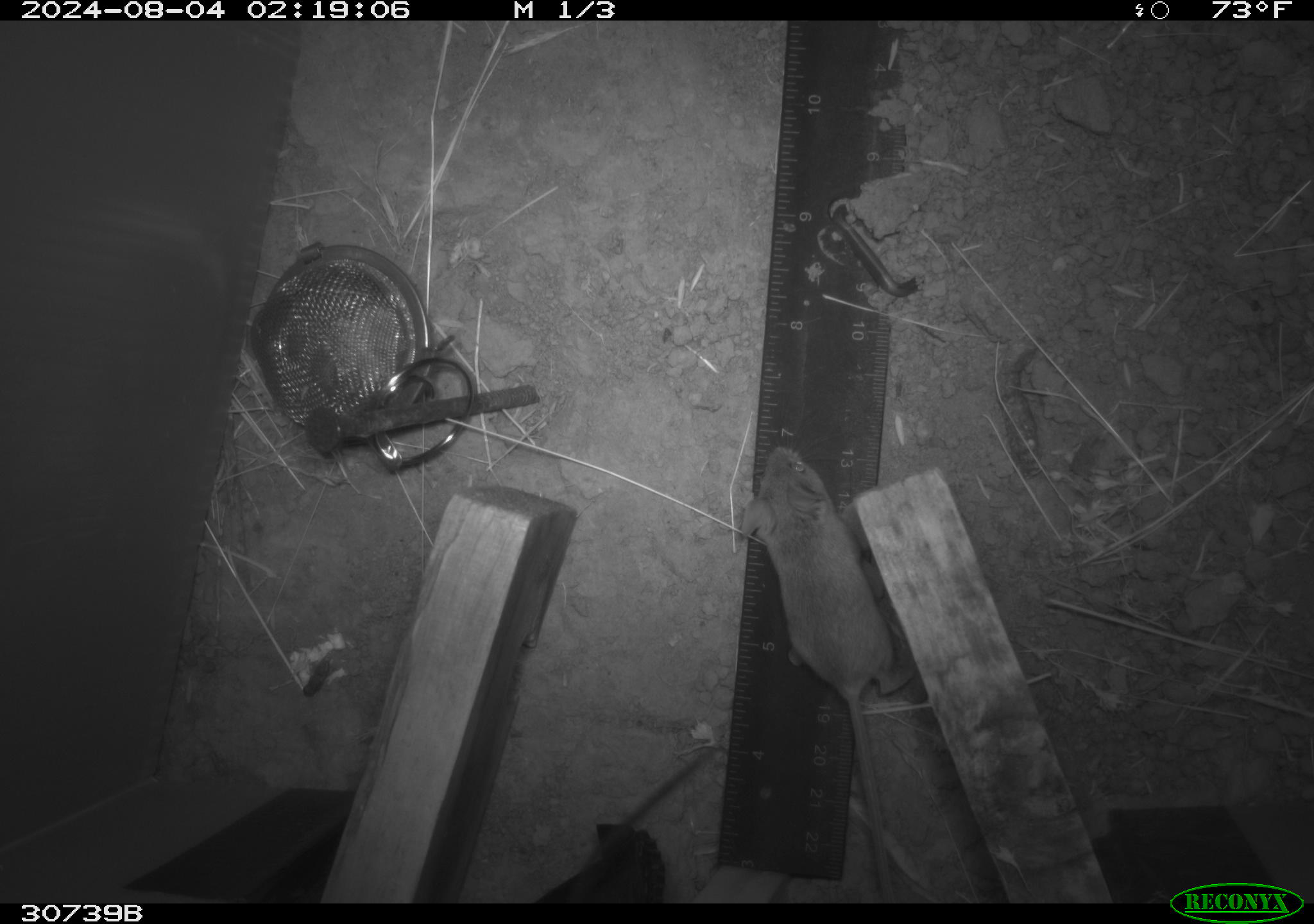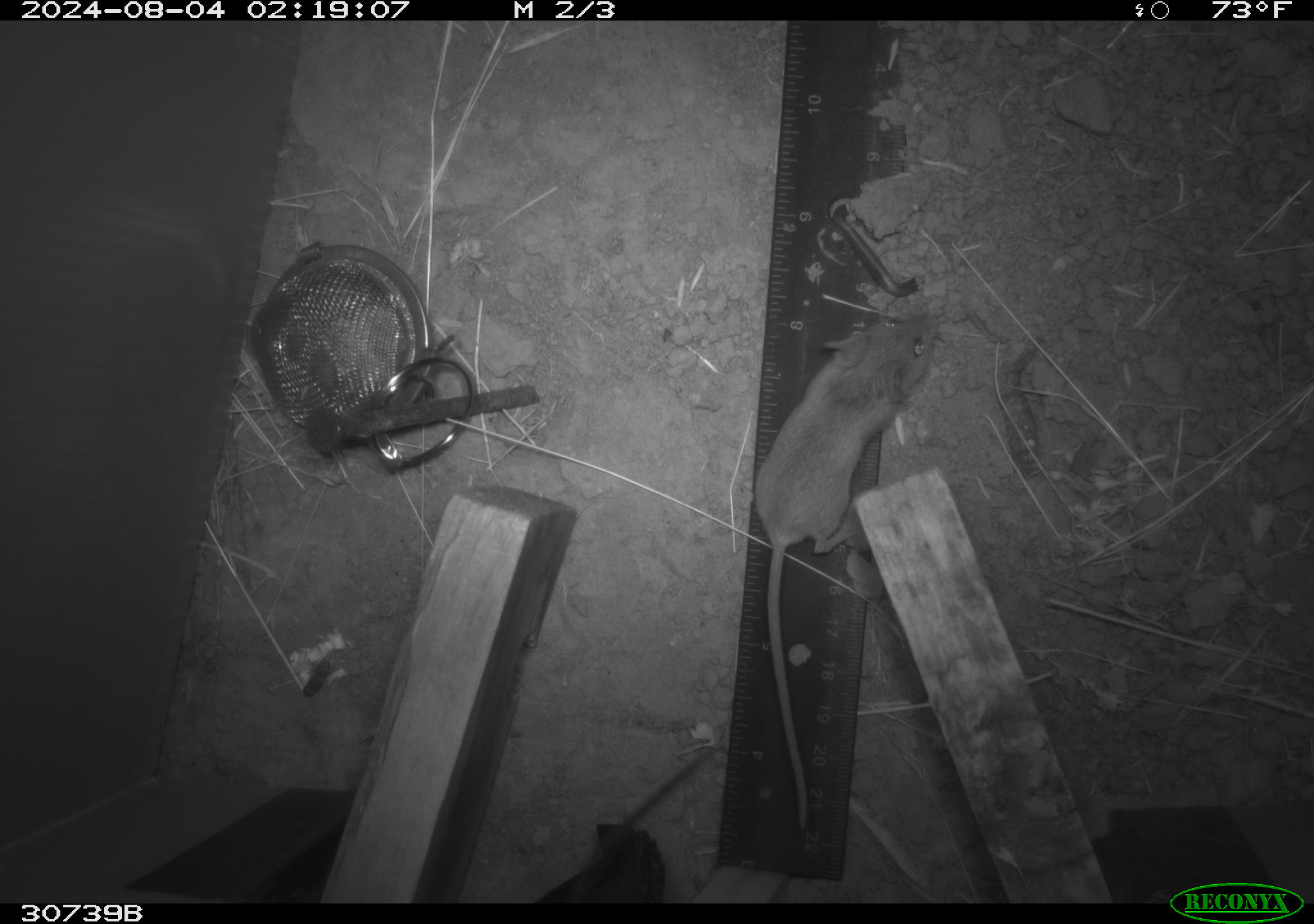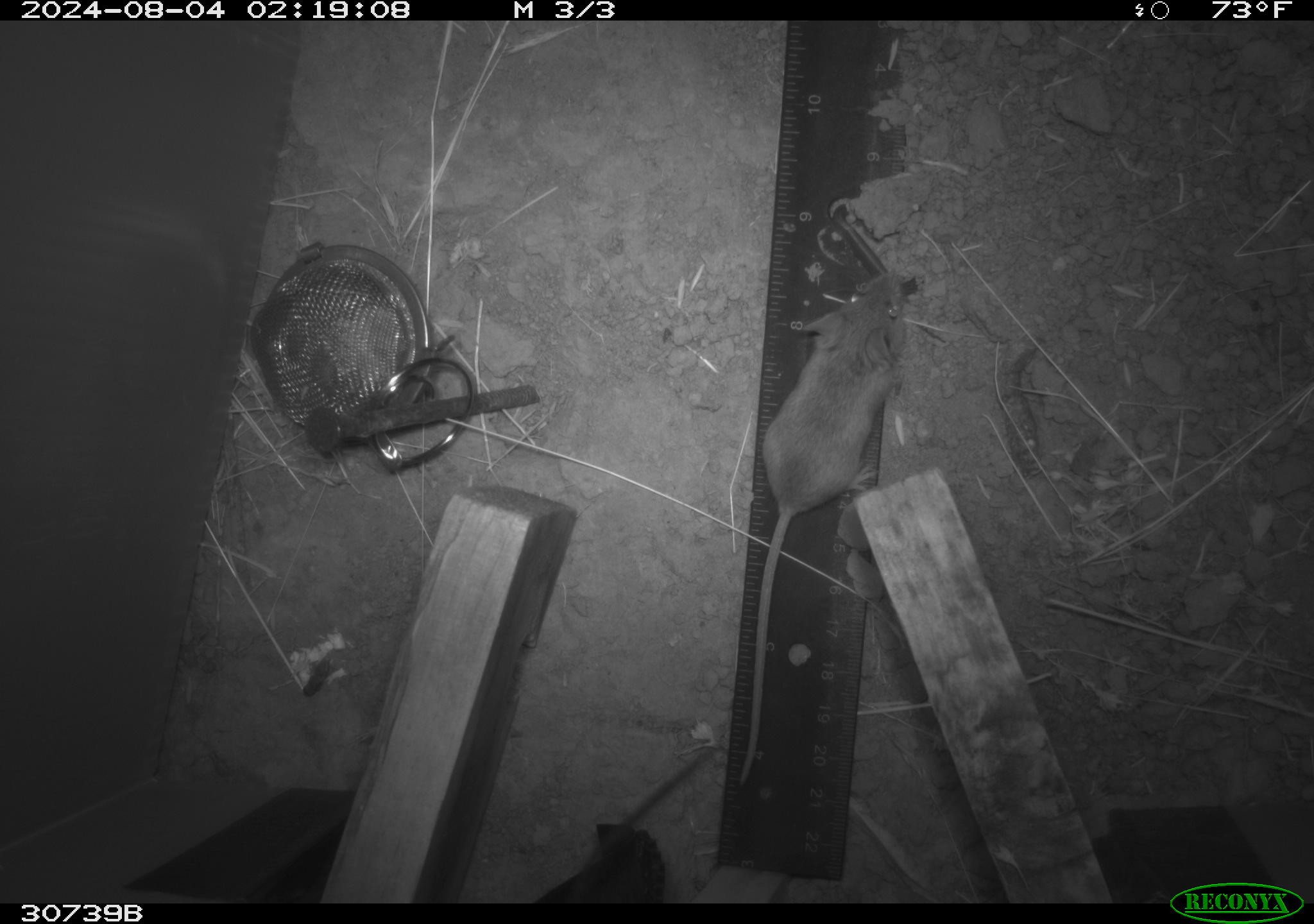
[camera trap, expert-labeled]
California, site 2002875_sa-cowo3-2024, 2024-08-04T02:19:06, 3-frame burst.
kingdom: Animalia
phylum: Chordata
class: Mammalia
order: Rodentia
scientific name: Rodentia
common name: mouse species